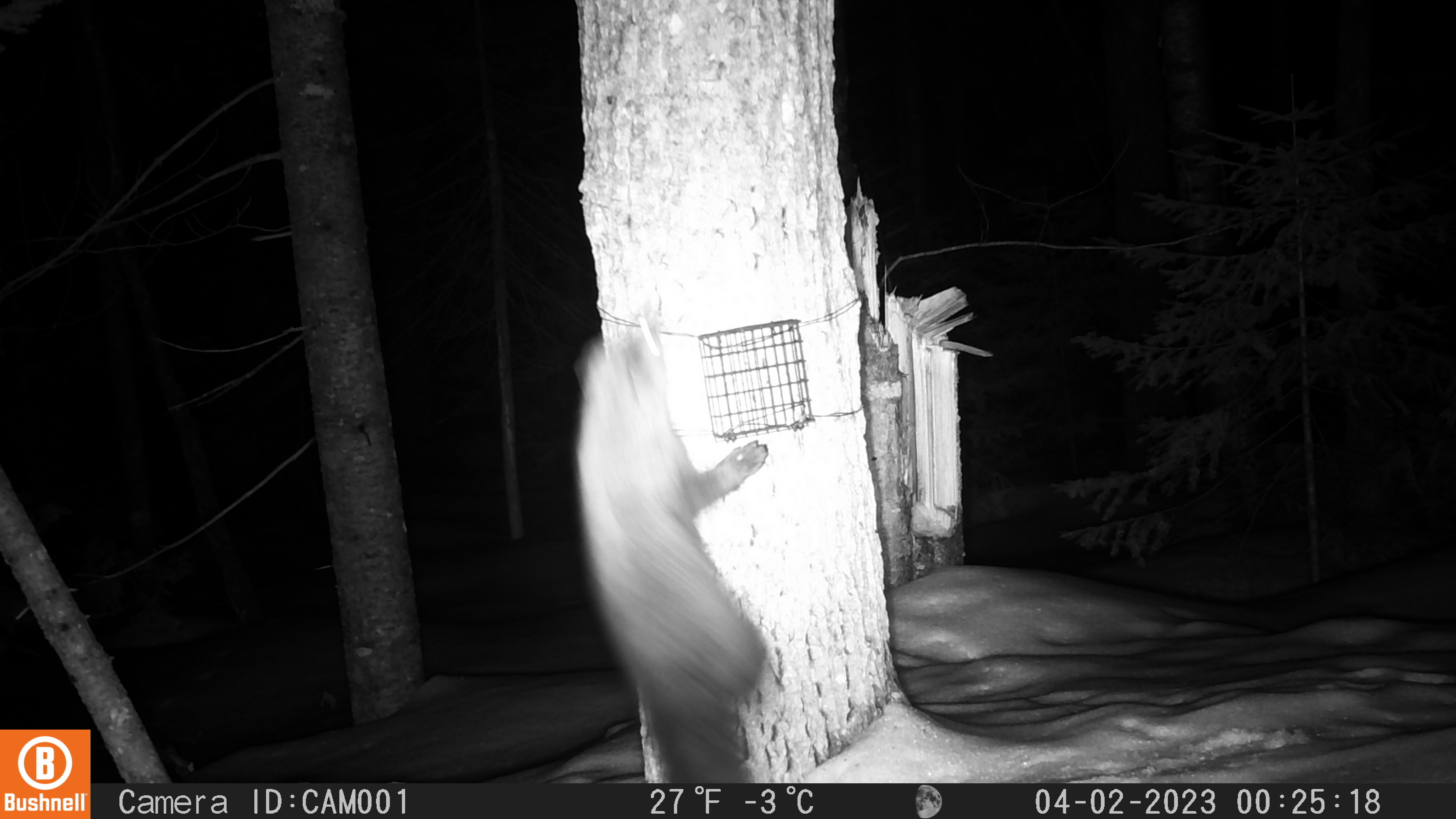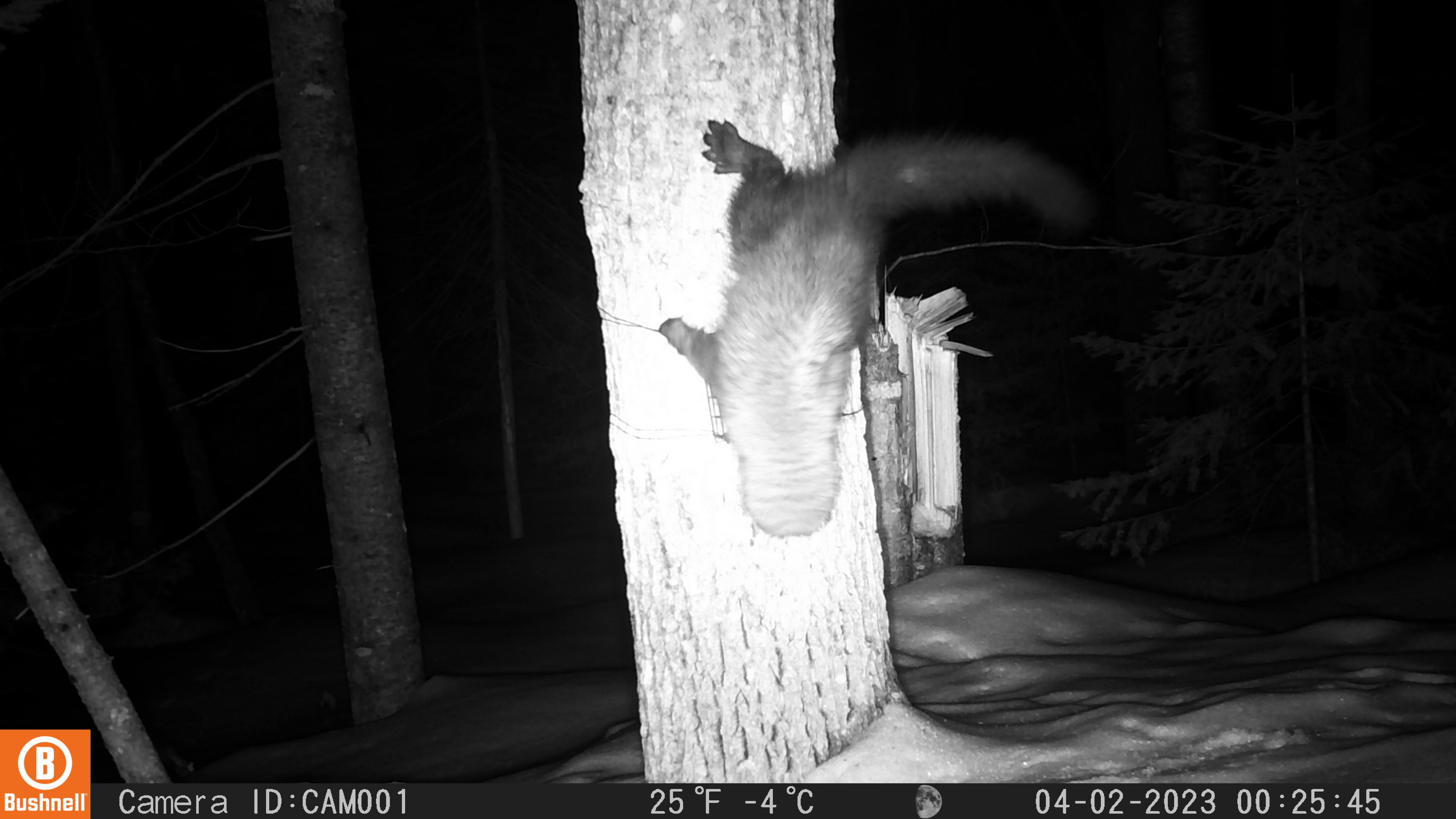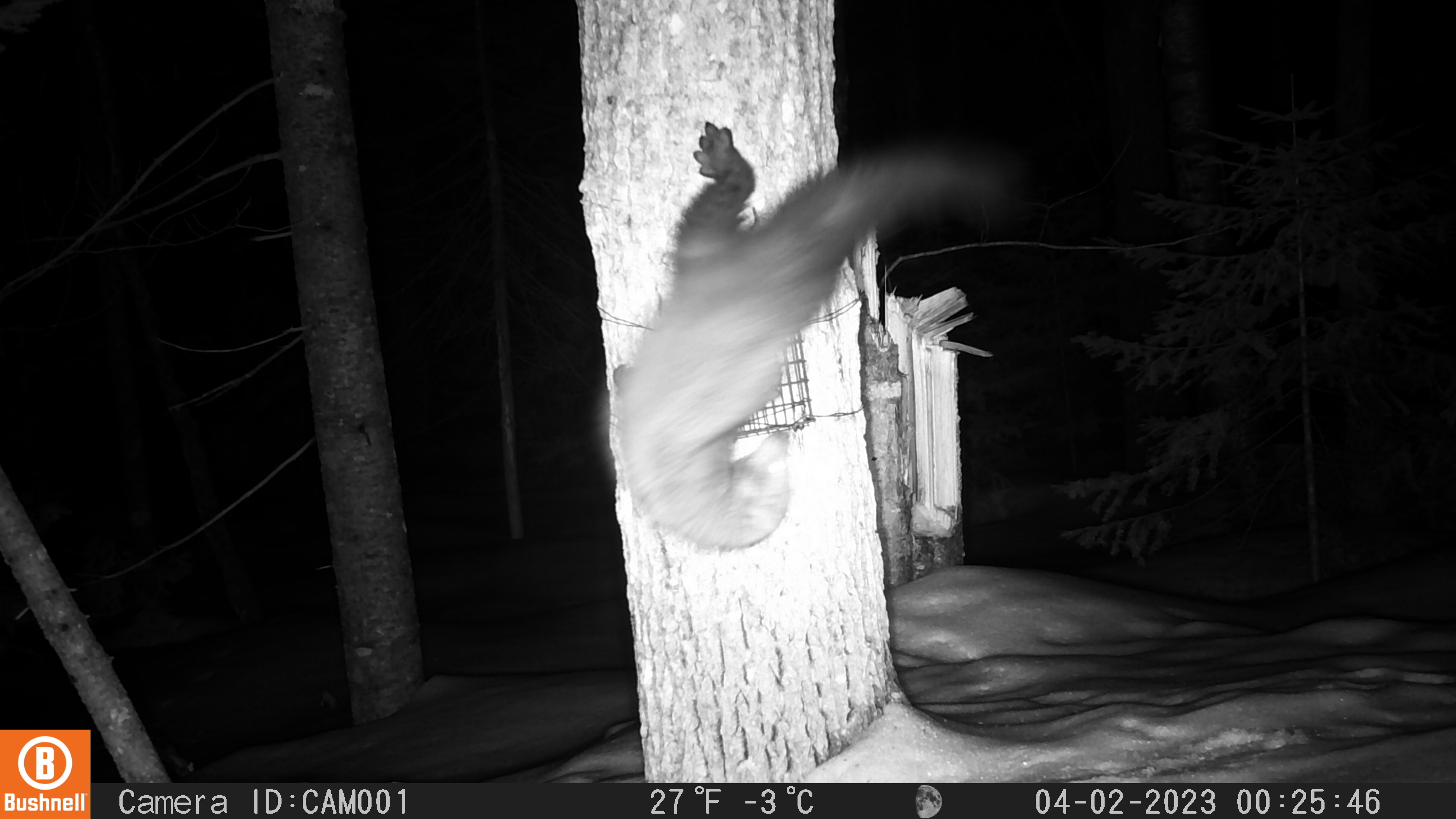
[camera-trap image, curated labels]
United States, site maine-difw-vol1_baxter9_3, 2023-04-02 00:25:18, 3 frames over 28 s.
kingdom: Animalia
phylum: Chordata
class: Mammalia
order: Carnivora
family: Mustelidae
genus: Pekania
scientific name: Pekania pennanti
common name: fisher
Fisher (Pekania pennanti).